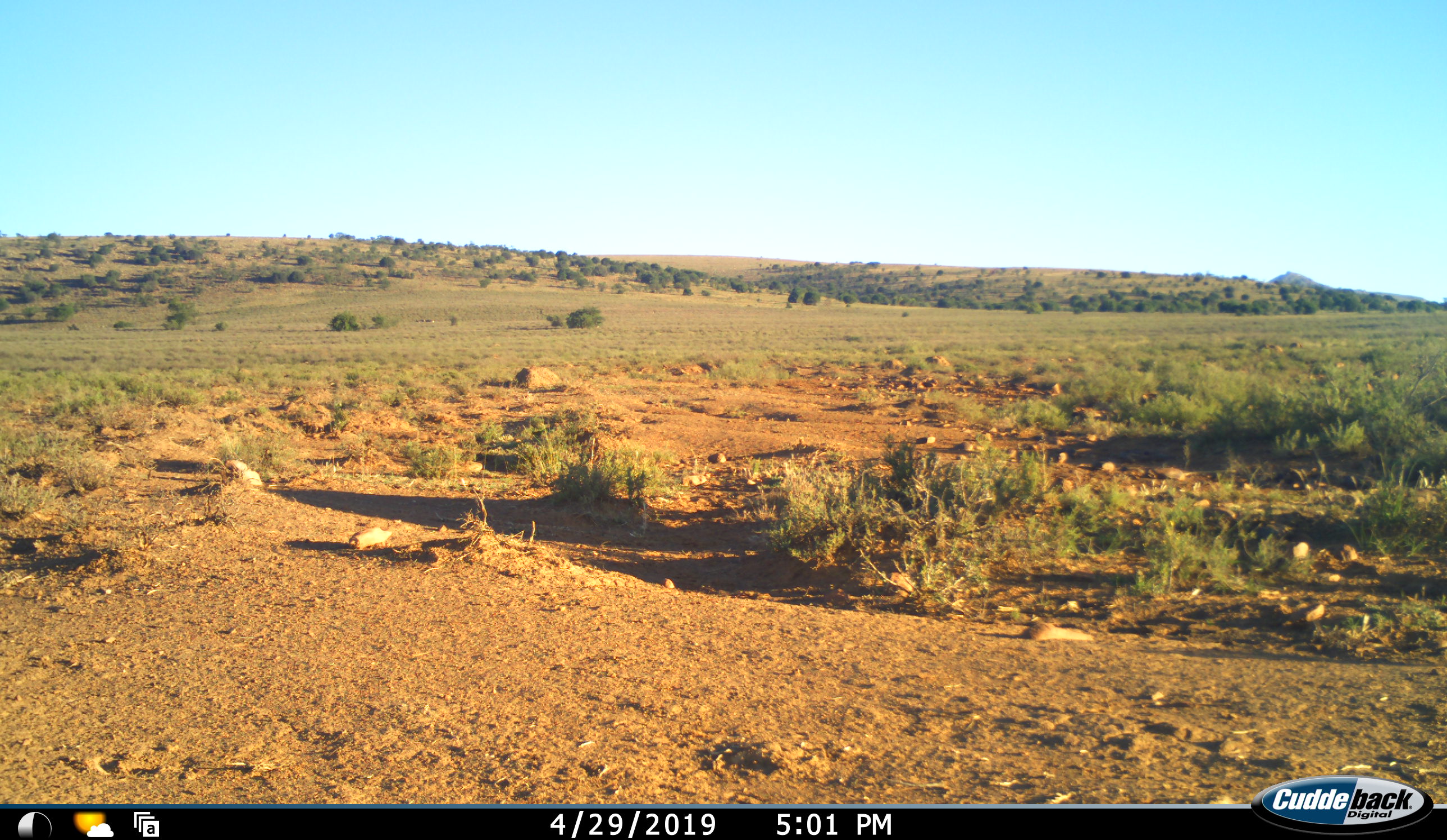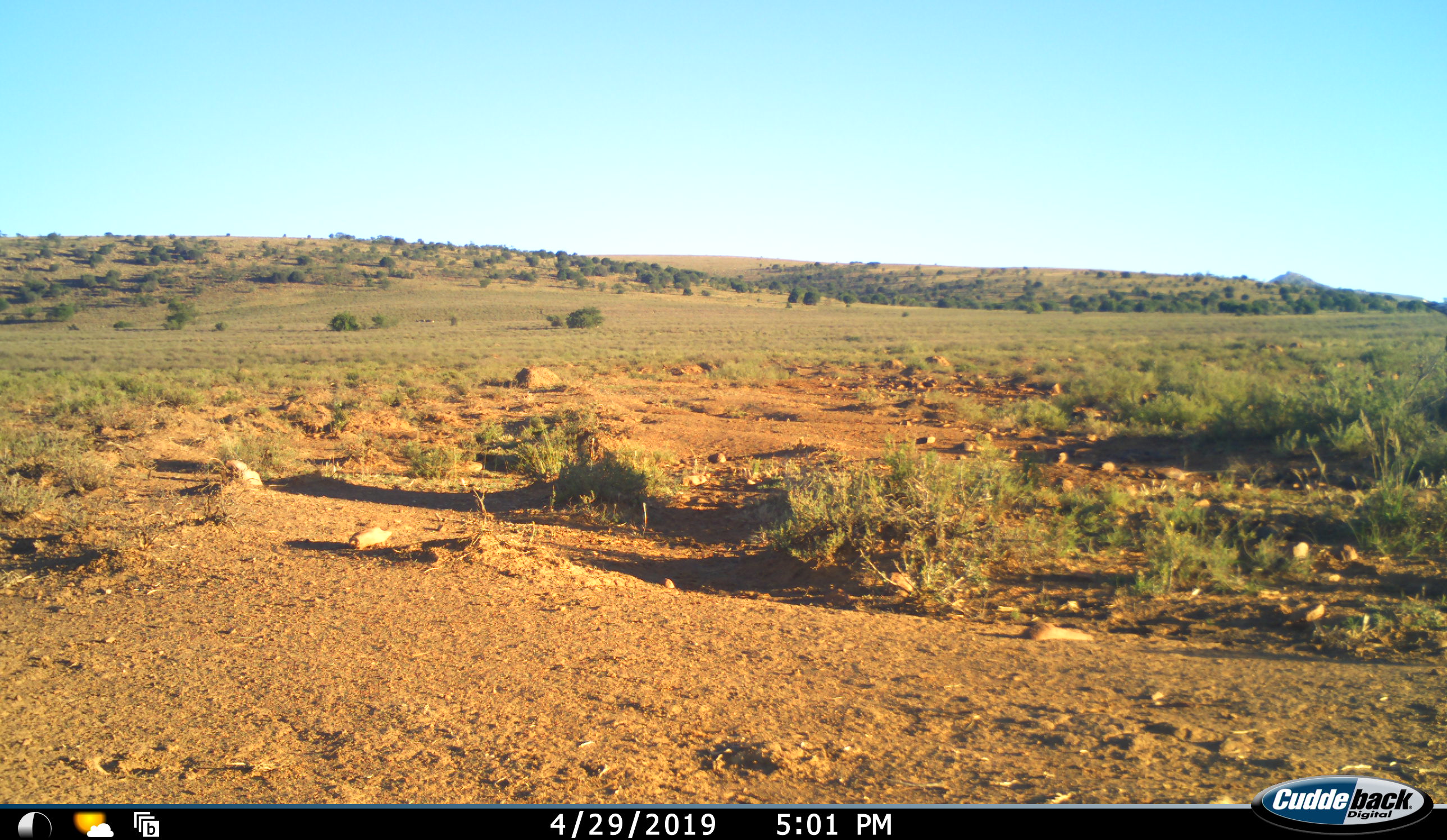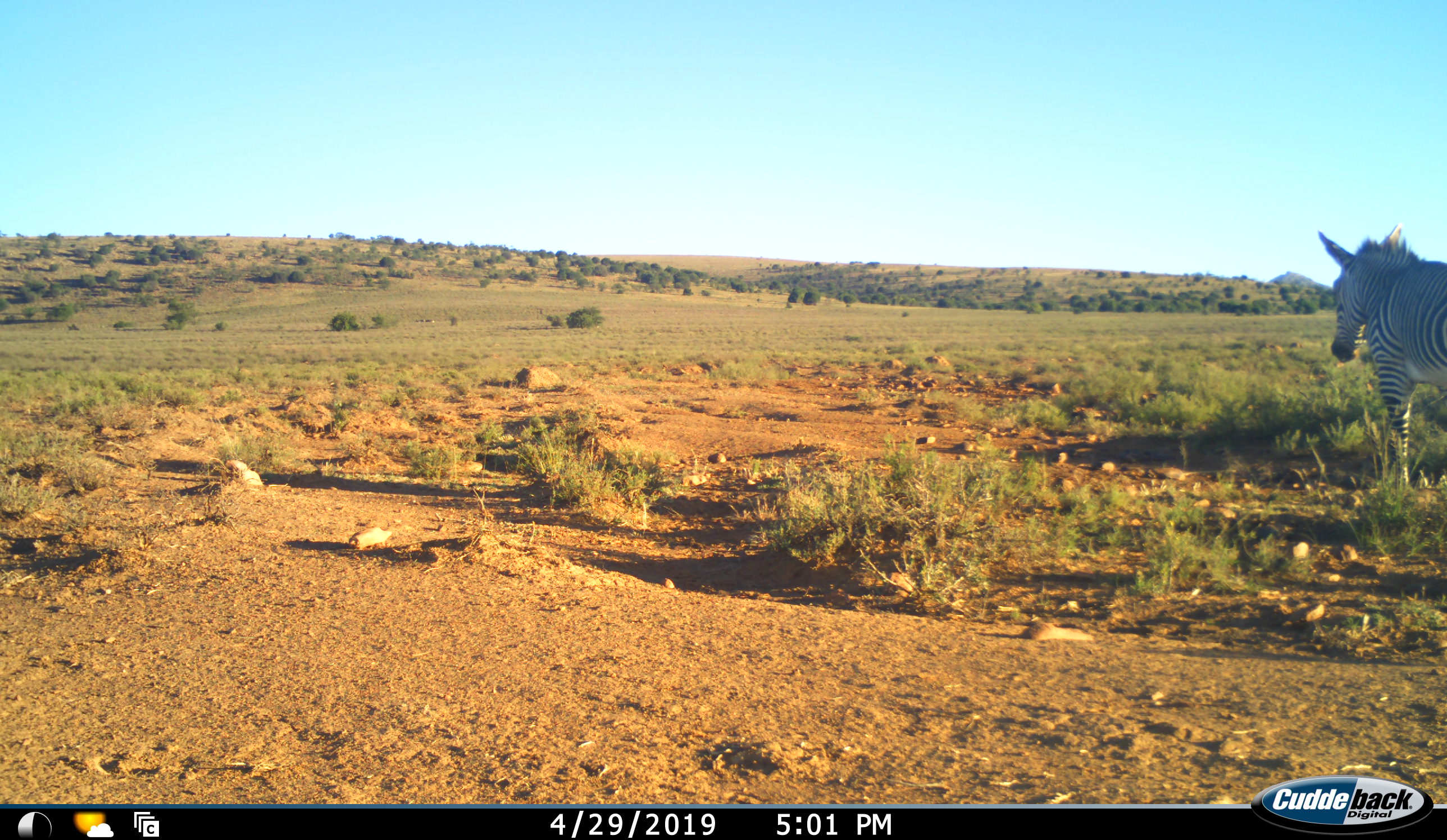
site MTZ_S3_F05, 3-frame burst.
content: unidentified animal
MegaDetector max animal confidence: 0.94